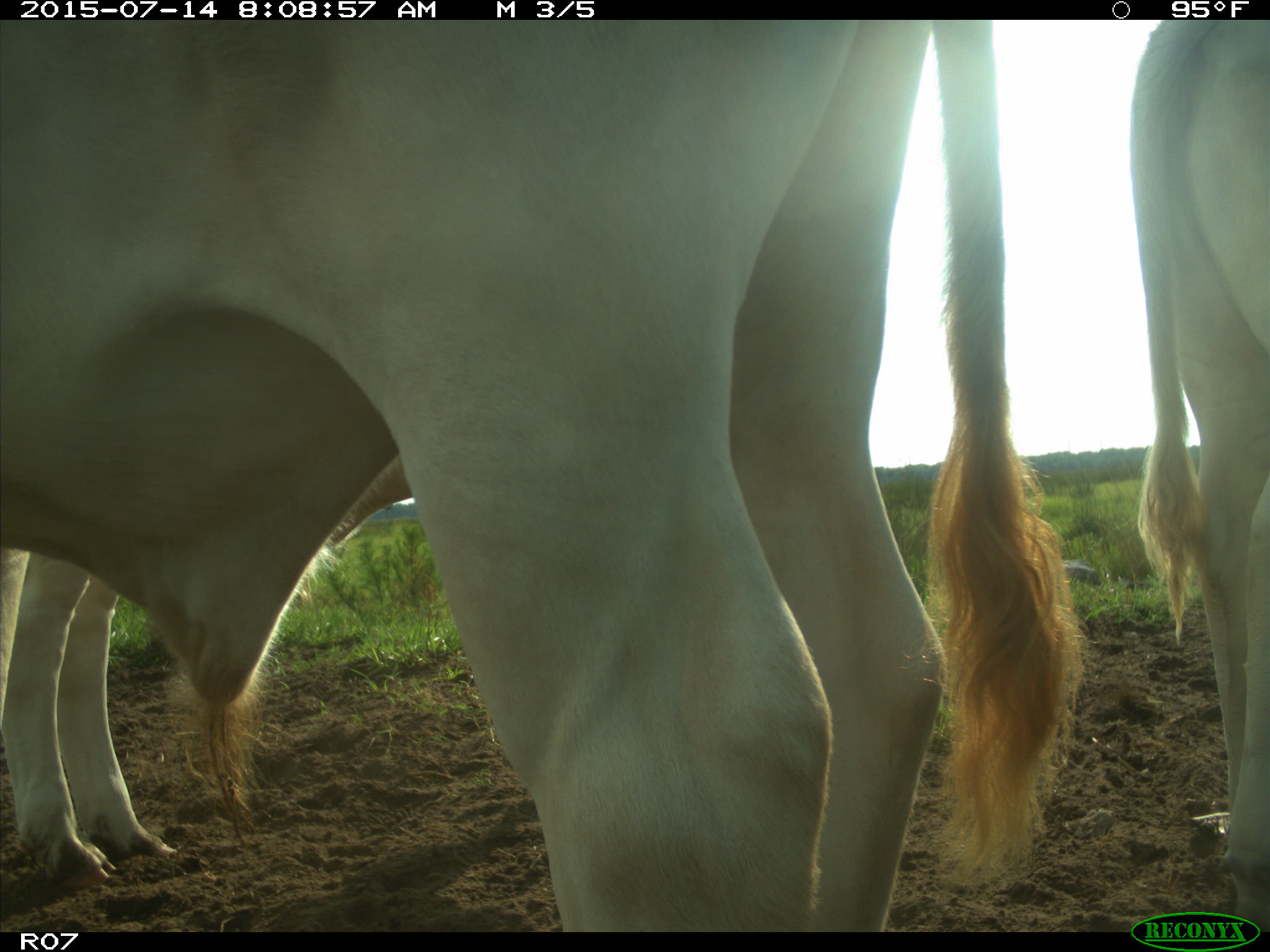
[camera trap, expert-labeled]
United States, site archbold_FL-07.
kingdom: Animalia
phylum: Chordata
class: Mammalia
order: Artiodactyla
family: Bovidae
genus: Bos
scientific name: Bos taurus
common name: domestic cow